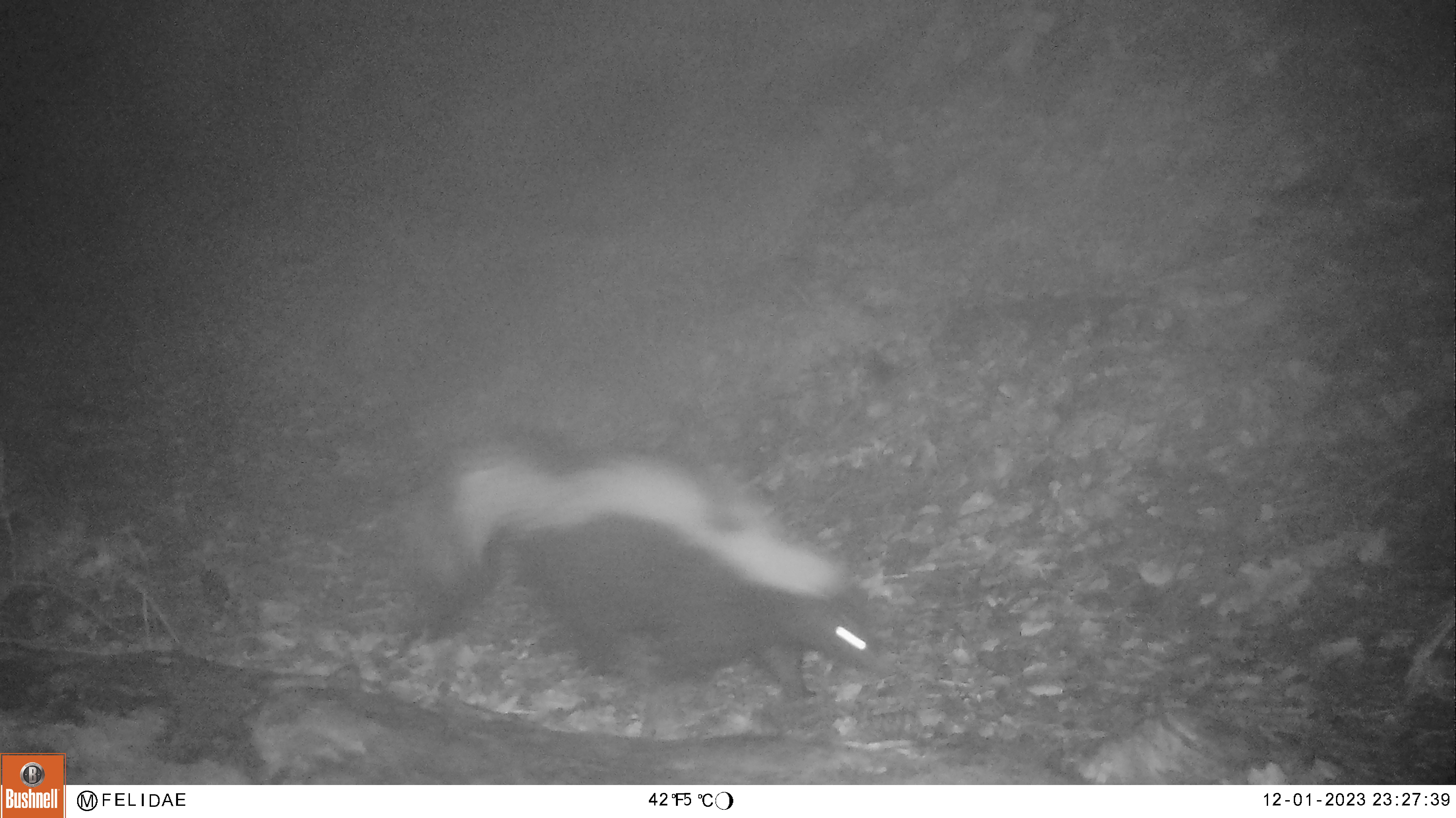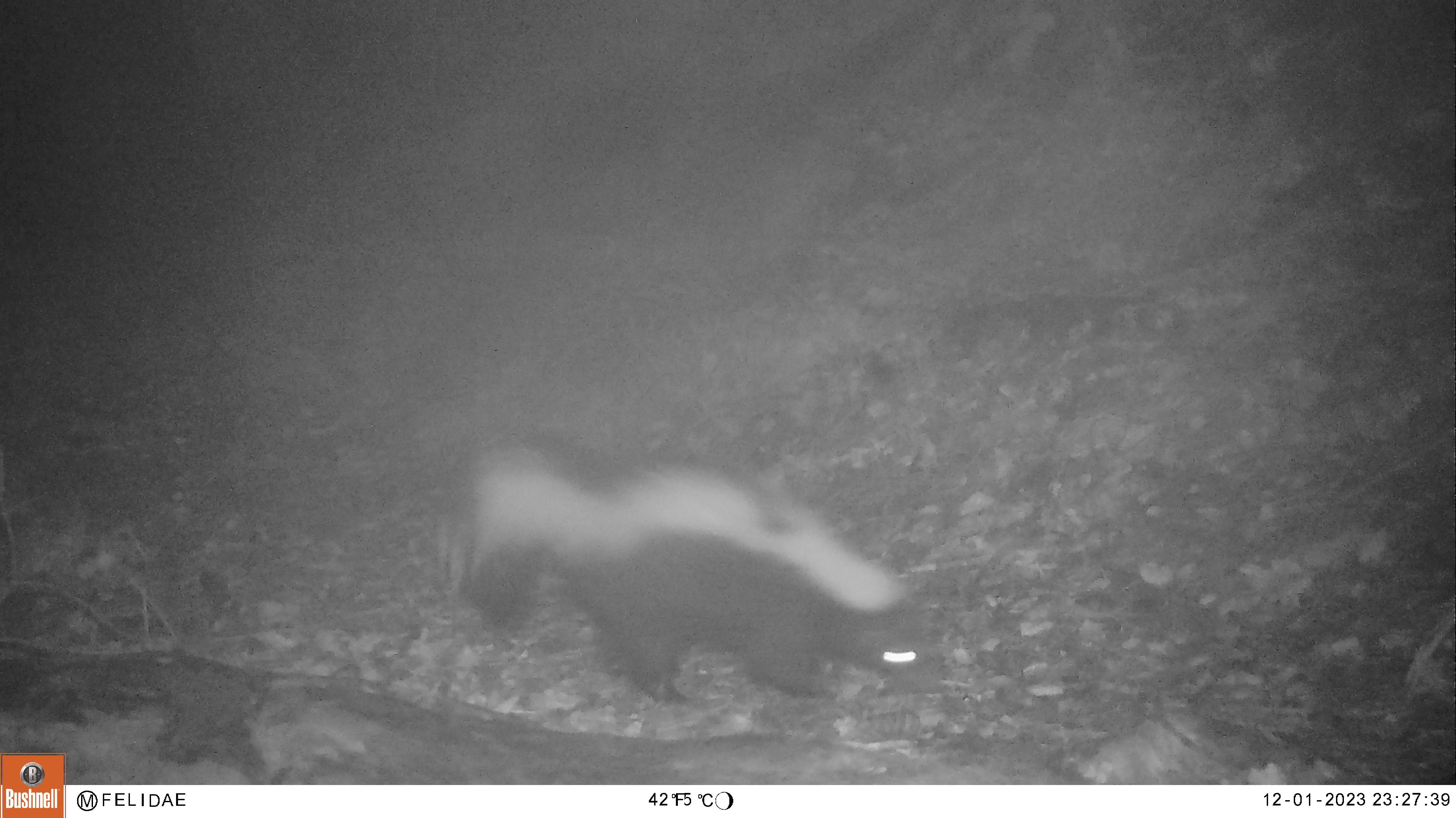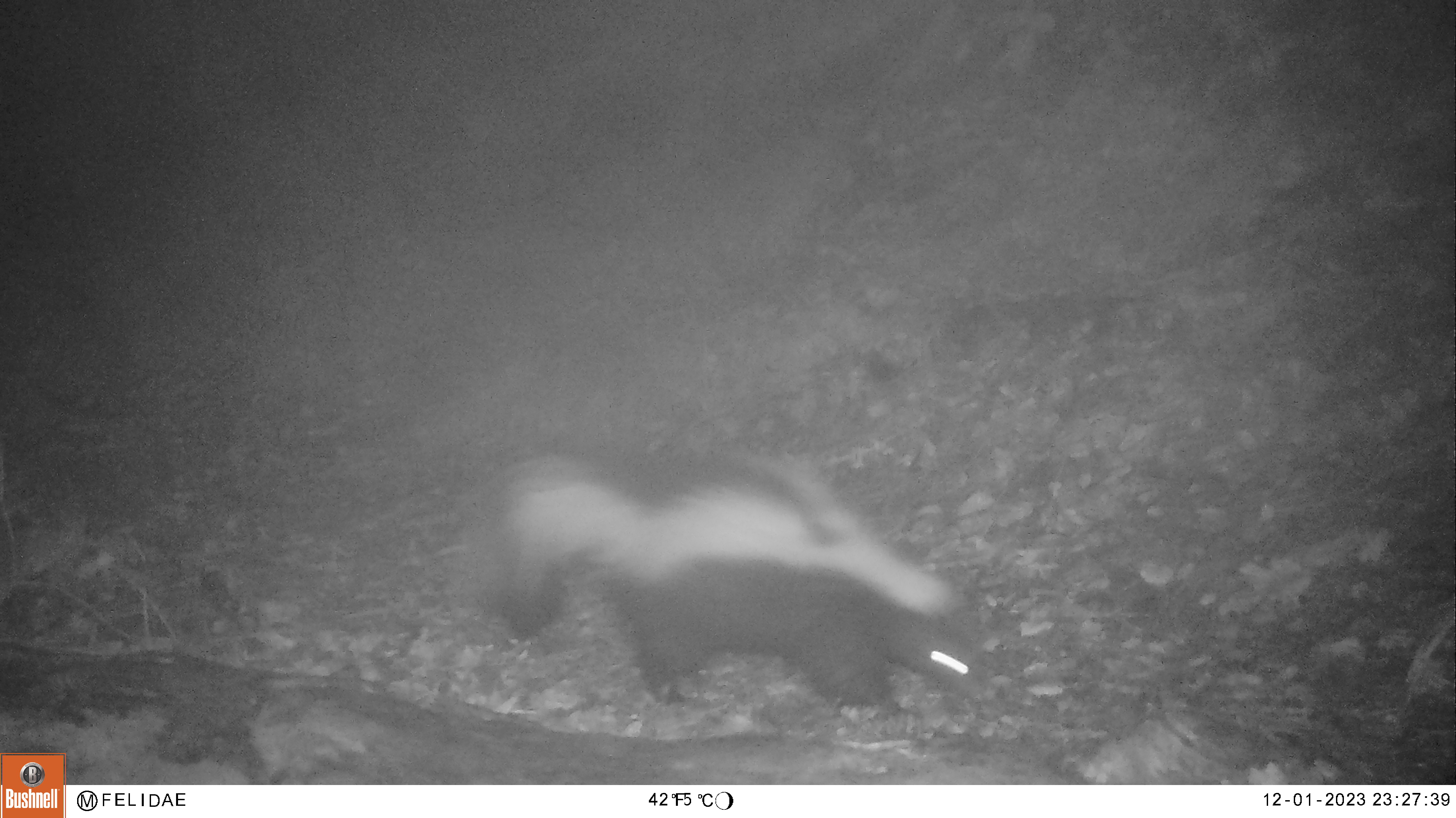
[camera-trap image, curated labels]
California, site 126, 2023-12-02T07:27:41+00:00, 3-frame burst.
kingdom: Animalia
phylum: Chordata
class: Mammalia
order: Carnivora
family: Mephitidae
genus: Mephitis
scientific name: Mephitis mephitis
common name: striped skunk